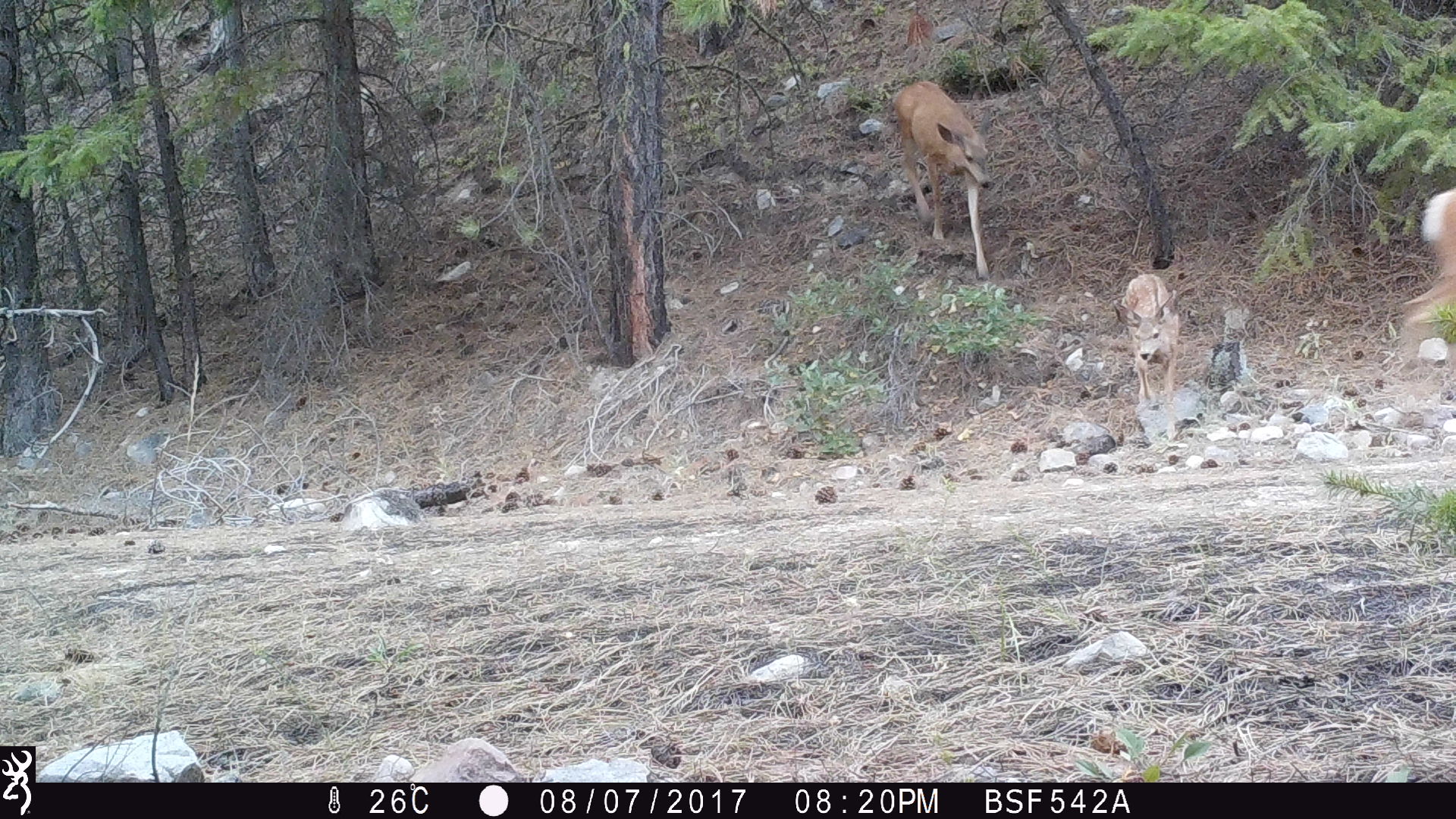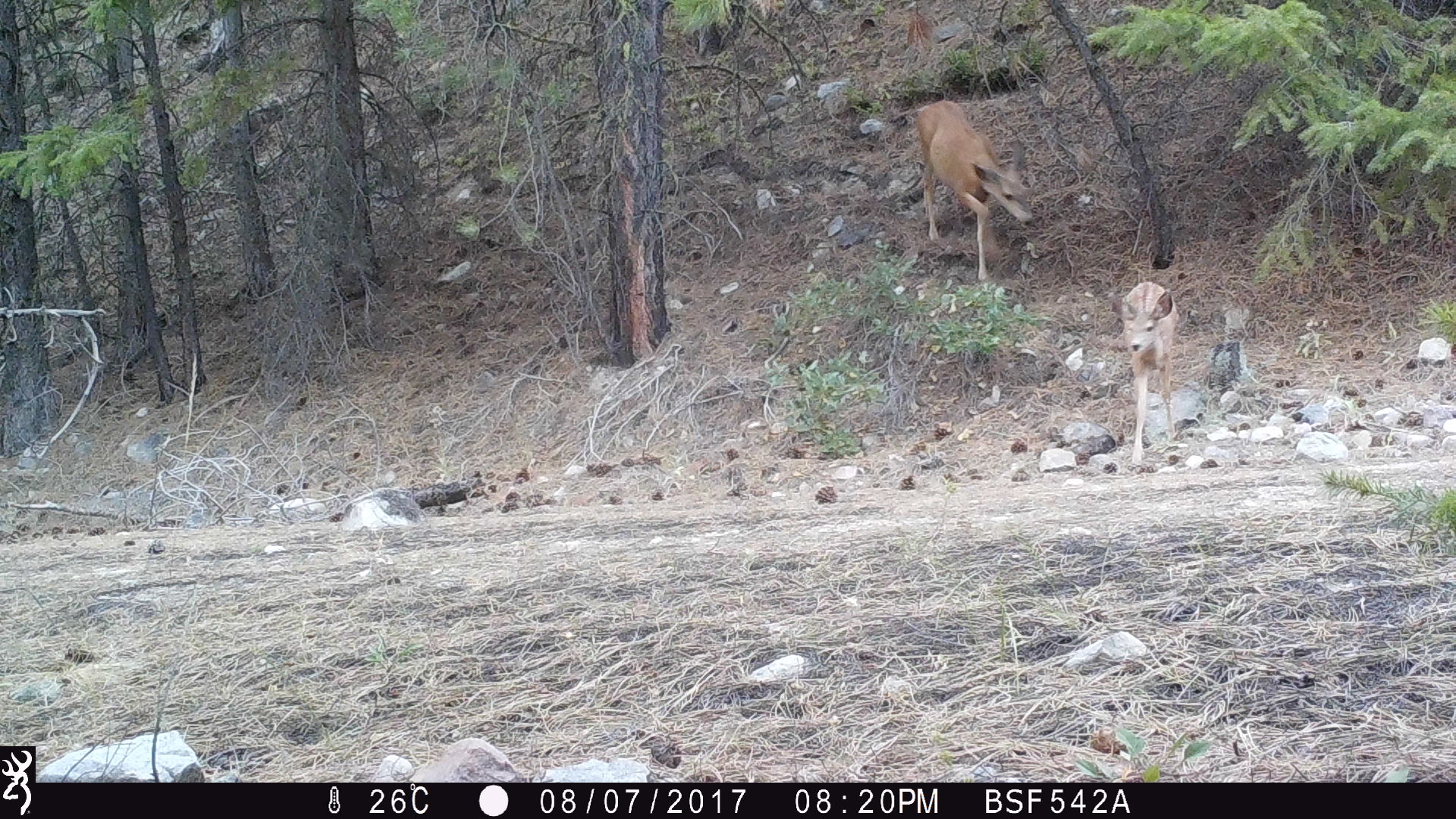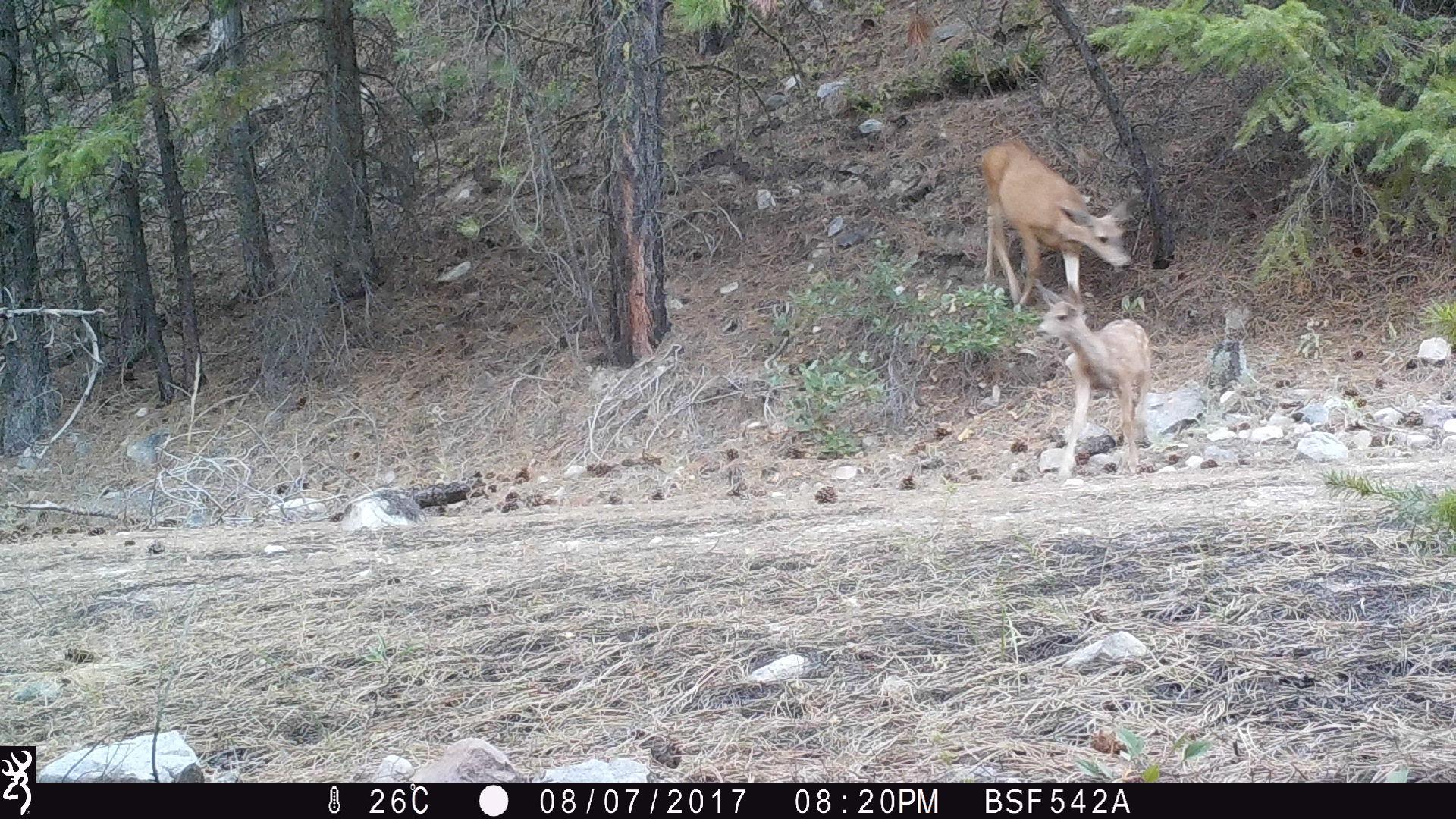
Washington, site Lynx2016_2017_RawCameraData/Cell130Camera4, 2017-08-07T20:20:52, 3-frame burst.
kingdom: Animalia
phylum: Chordata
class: Mammalia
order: Artiodactyla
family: Cervidae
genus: Odocoileus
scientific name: Odocoileus hemionus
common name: mule deer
Odocoileus hemionus (mule deer). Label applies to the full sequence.